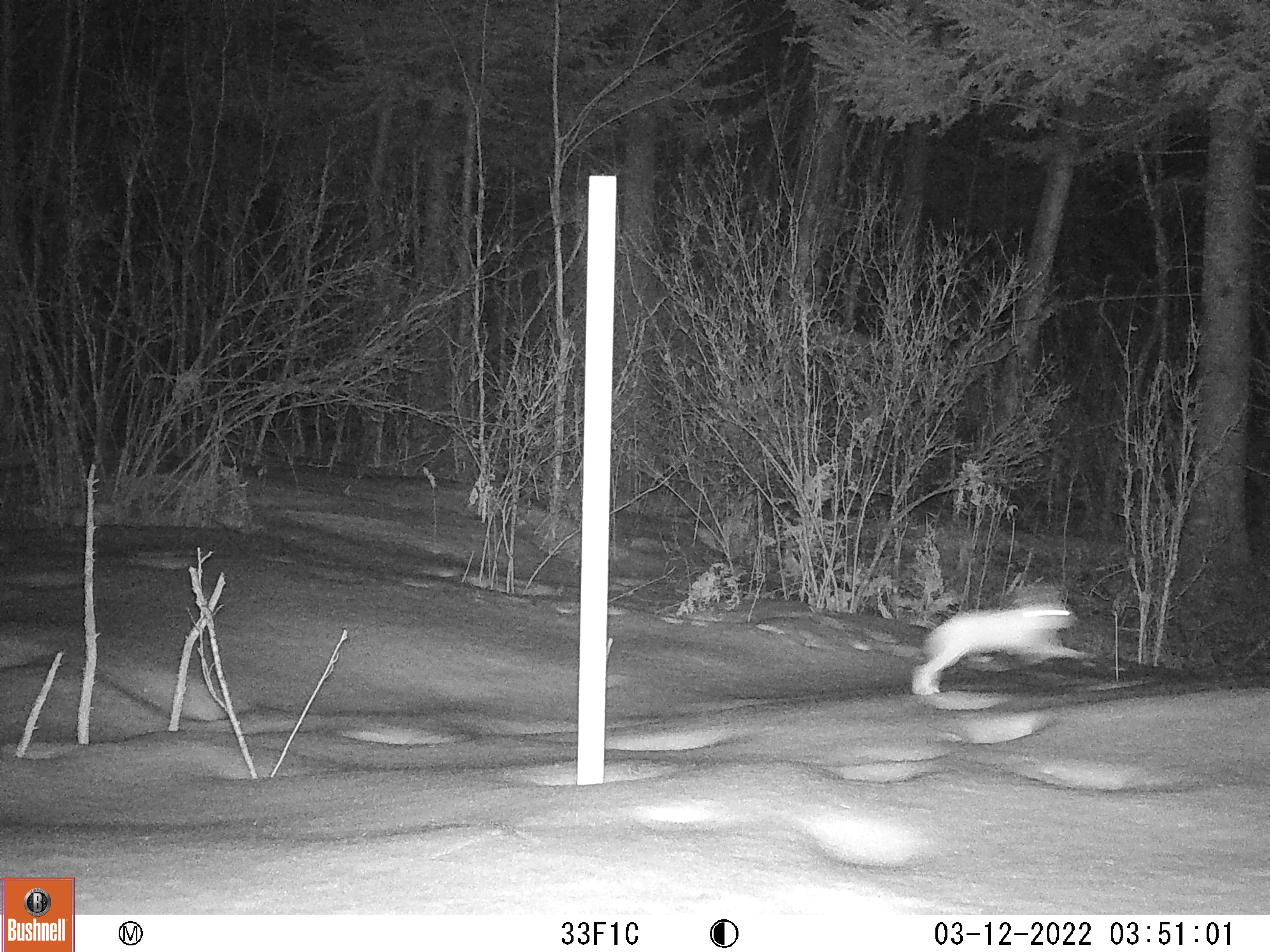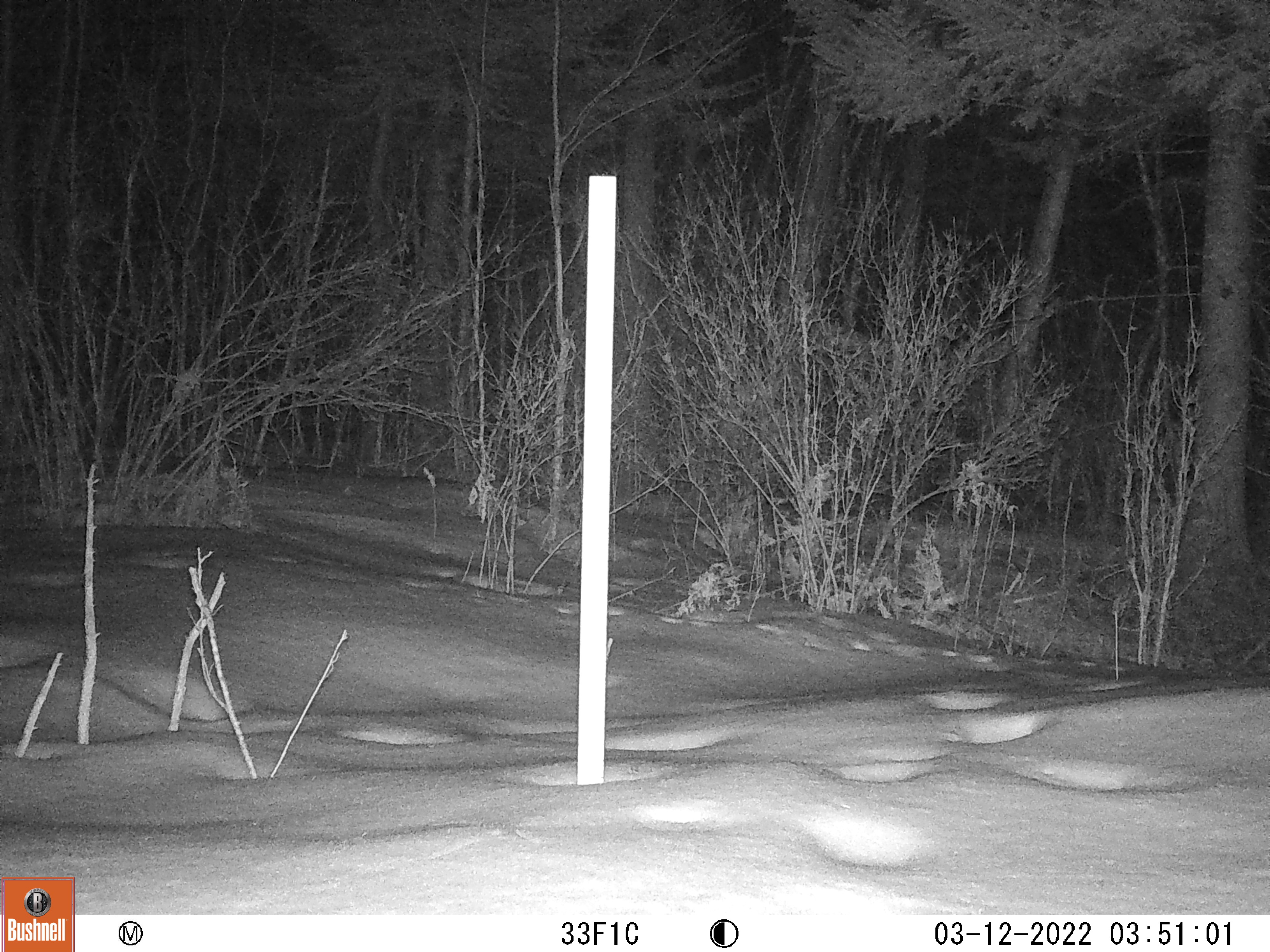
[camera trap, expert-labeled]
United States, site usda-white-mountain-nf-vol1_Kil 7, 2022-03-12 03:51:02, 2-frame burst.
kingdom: Animalia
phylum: Chordata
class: Mammalia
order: Lagomorpha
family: Leporidae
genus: Lepus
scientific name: Lepus americanus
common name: snowshoe hare